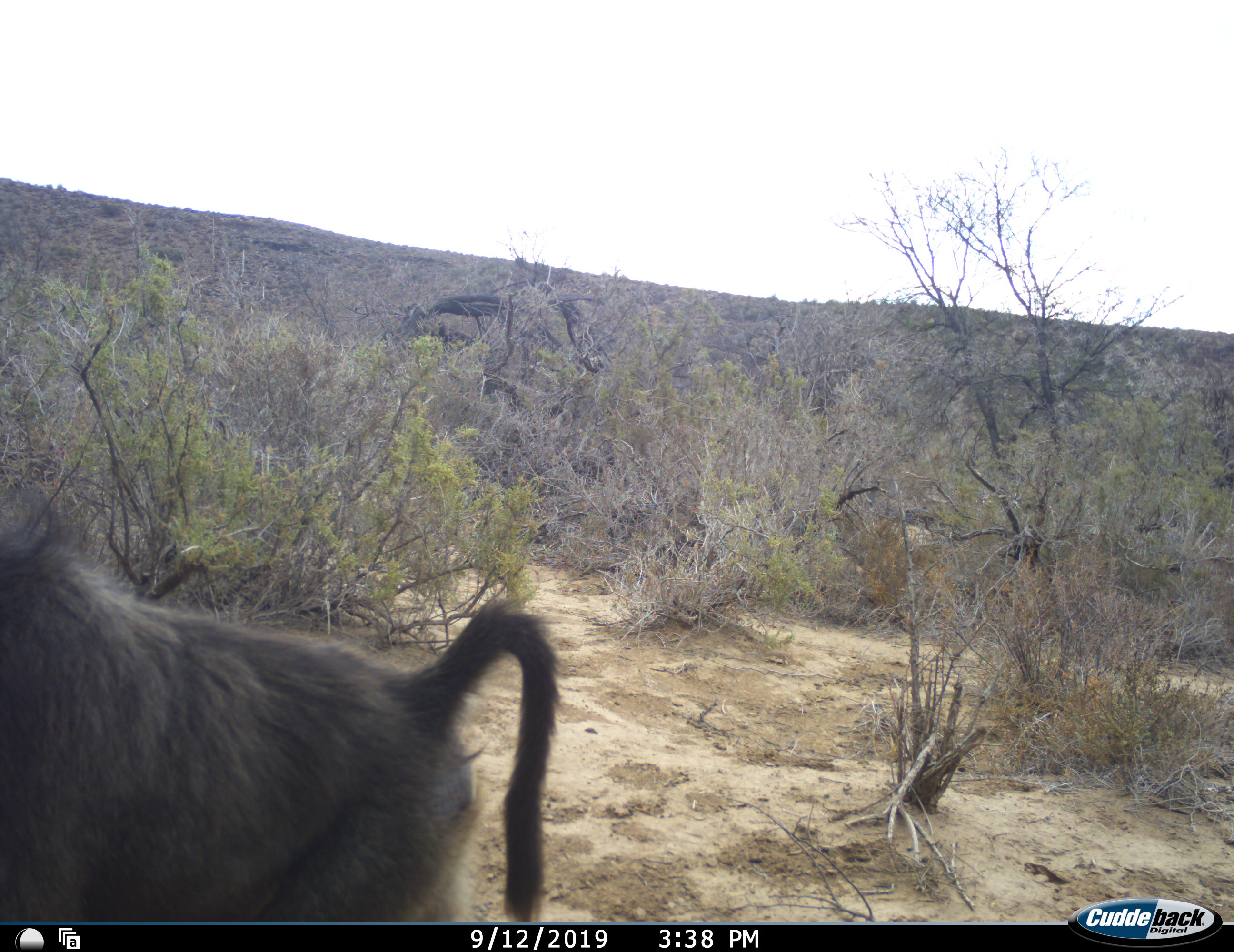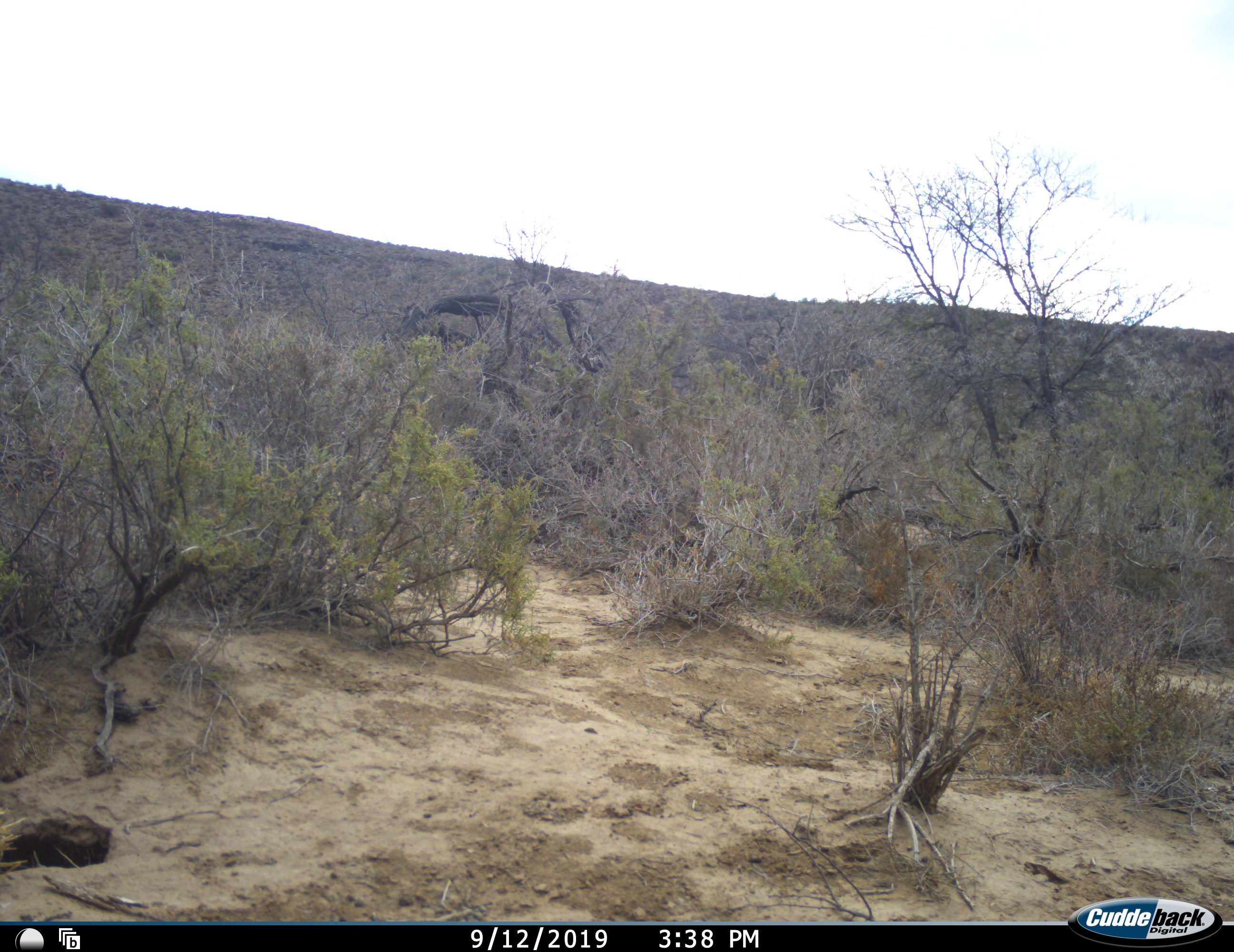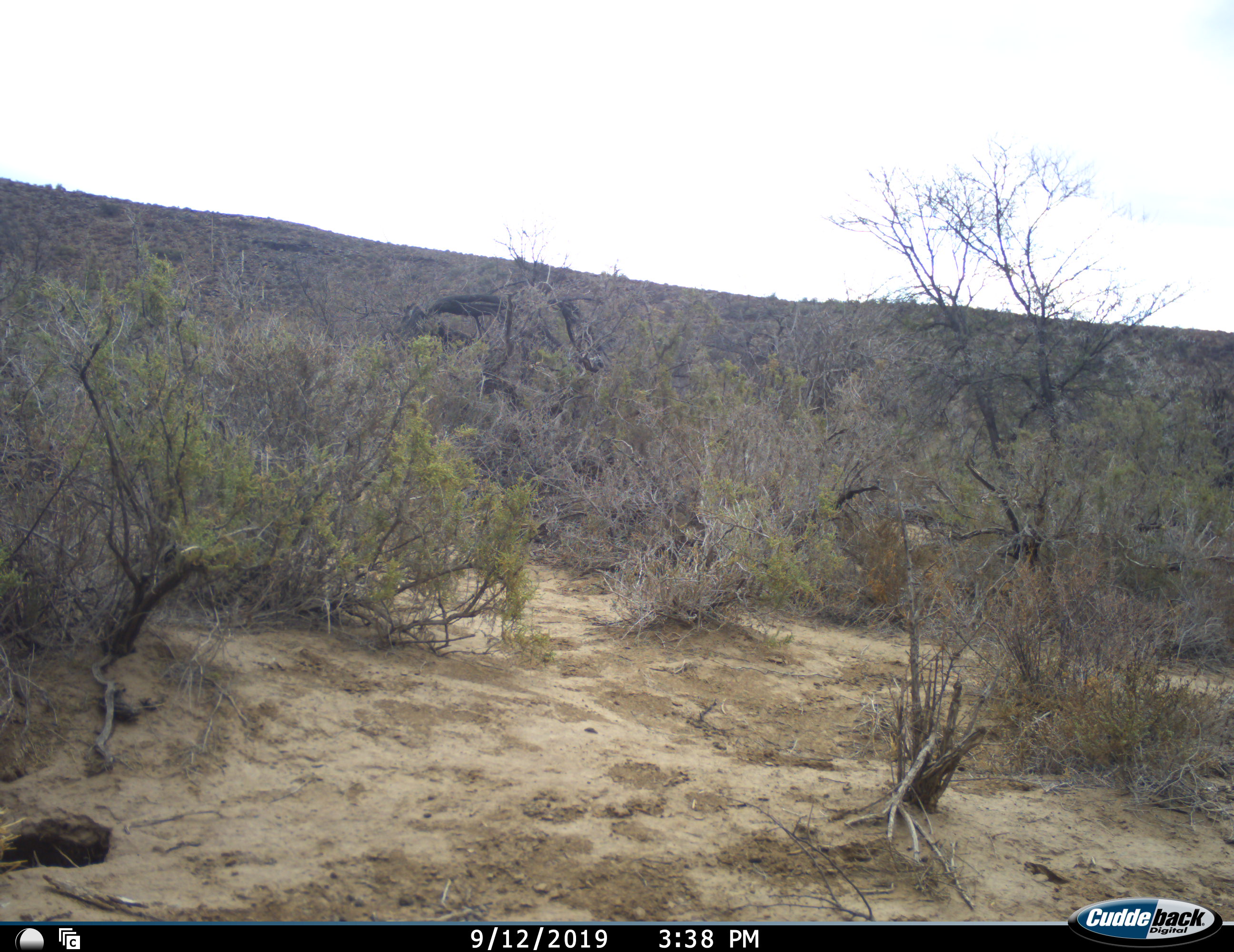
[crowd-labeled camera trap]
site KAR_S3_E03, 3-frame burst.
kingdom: Animalia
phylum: Chordata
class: Mammalia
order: Primates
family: Cercopithecidae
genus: Papio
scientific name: Papio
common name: baboon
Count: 1.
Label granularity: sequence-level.